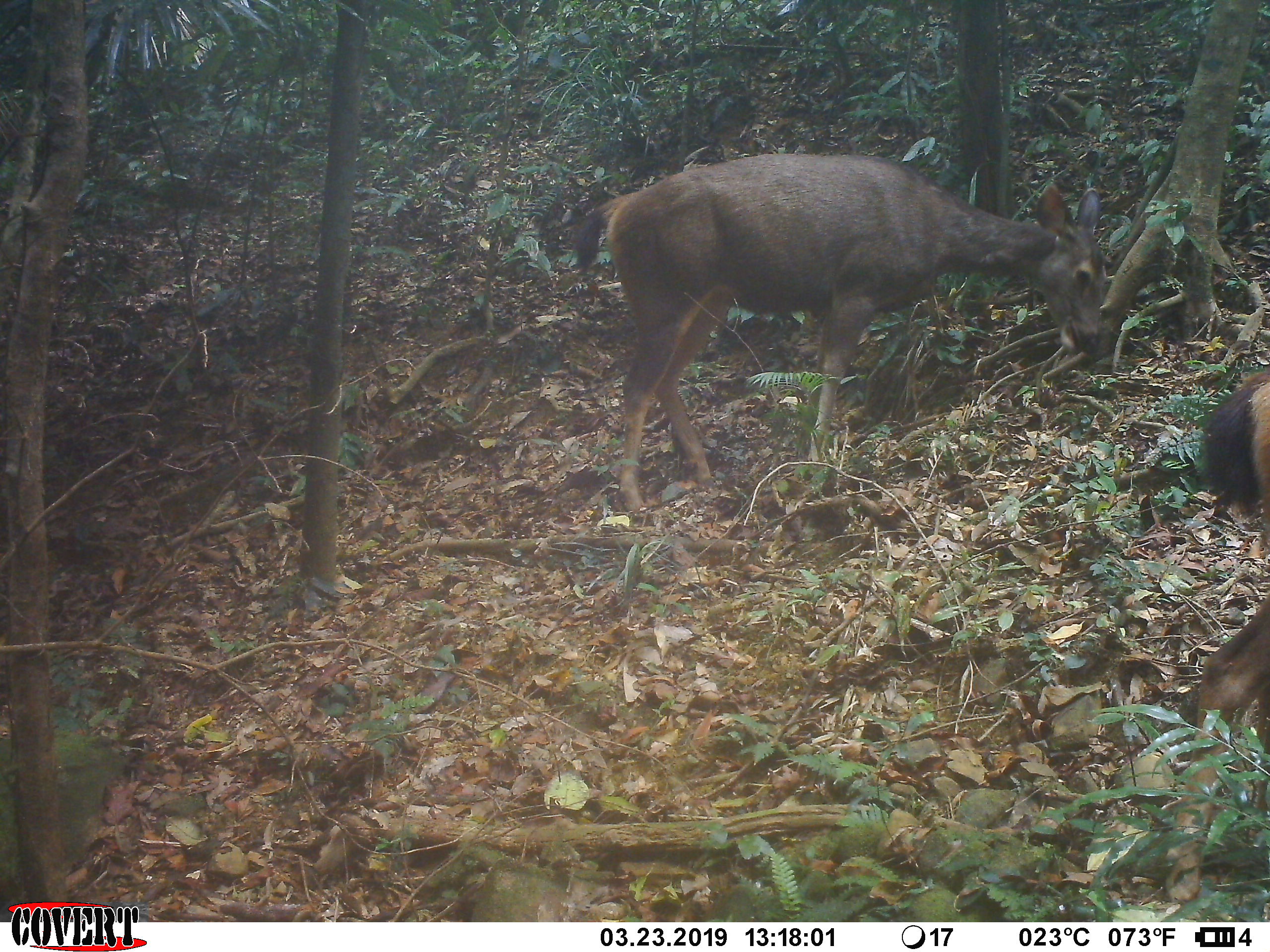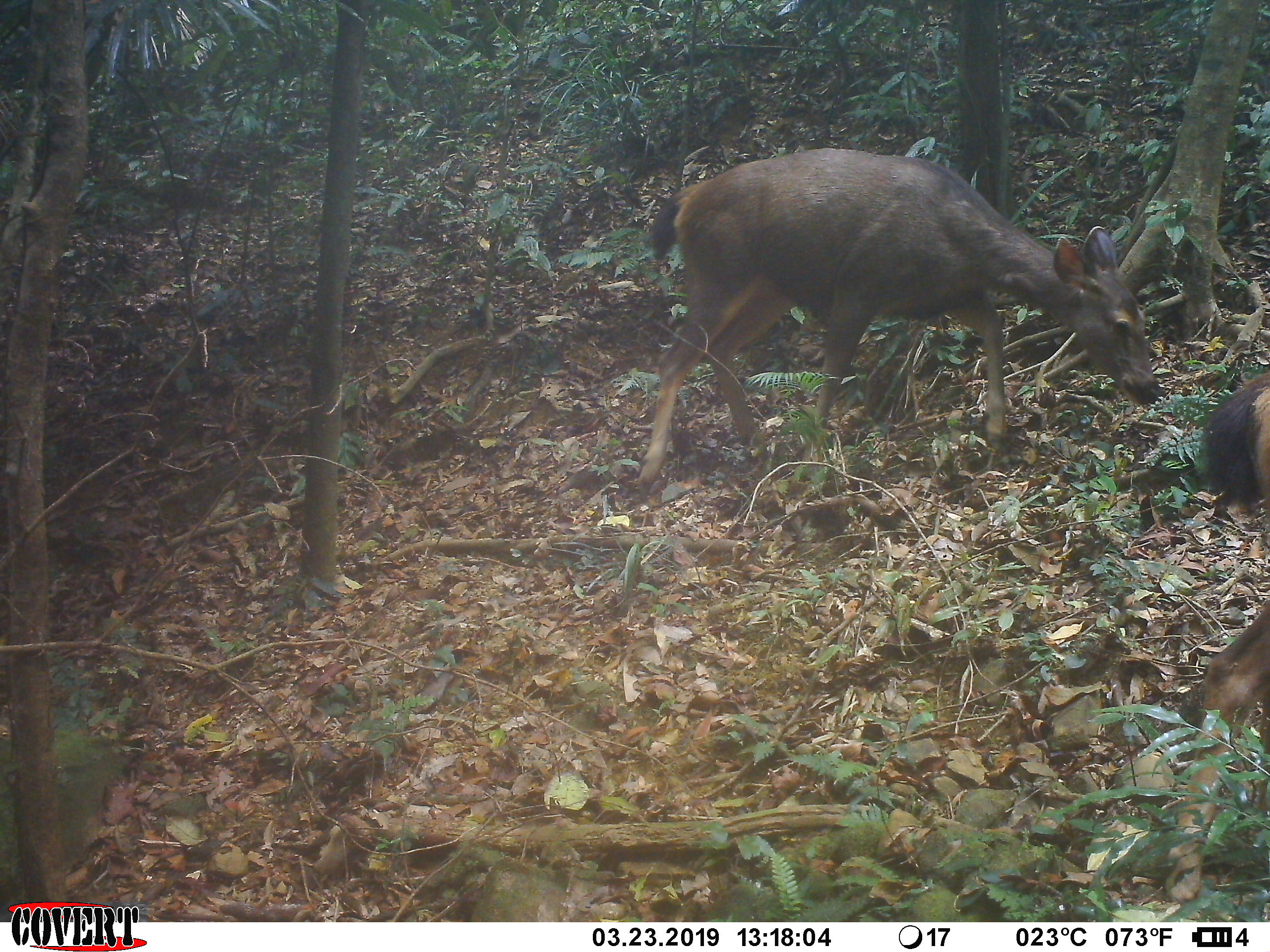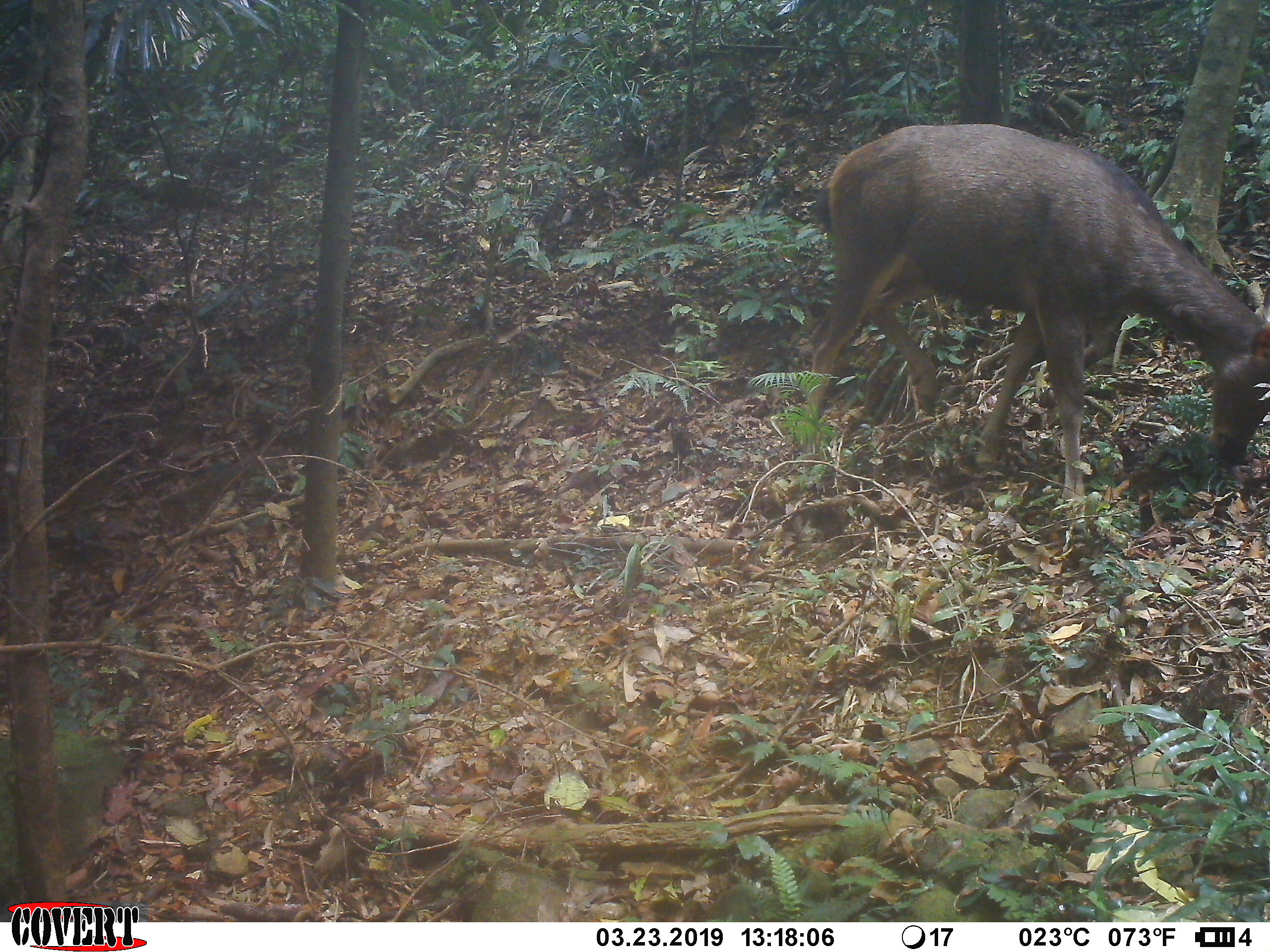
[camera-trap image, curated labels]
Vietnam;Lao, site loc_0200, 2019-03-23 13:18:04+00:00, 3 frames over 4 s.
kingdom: Animalia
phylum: Chordata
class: Mammalia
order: Artiodactyla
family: Cervidae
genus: Rusa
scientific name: Rusa unicolor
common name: sambar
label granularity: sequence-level